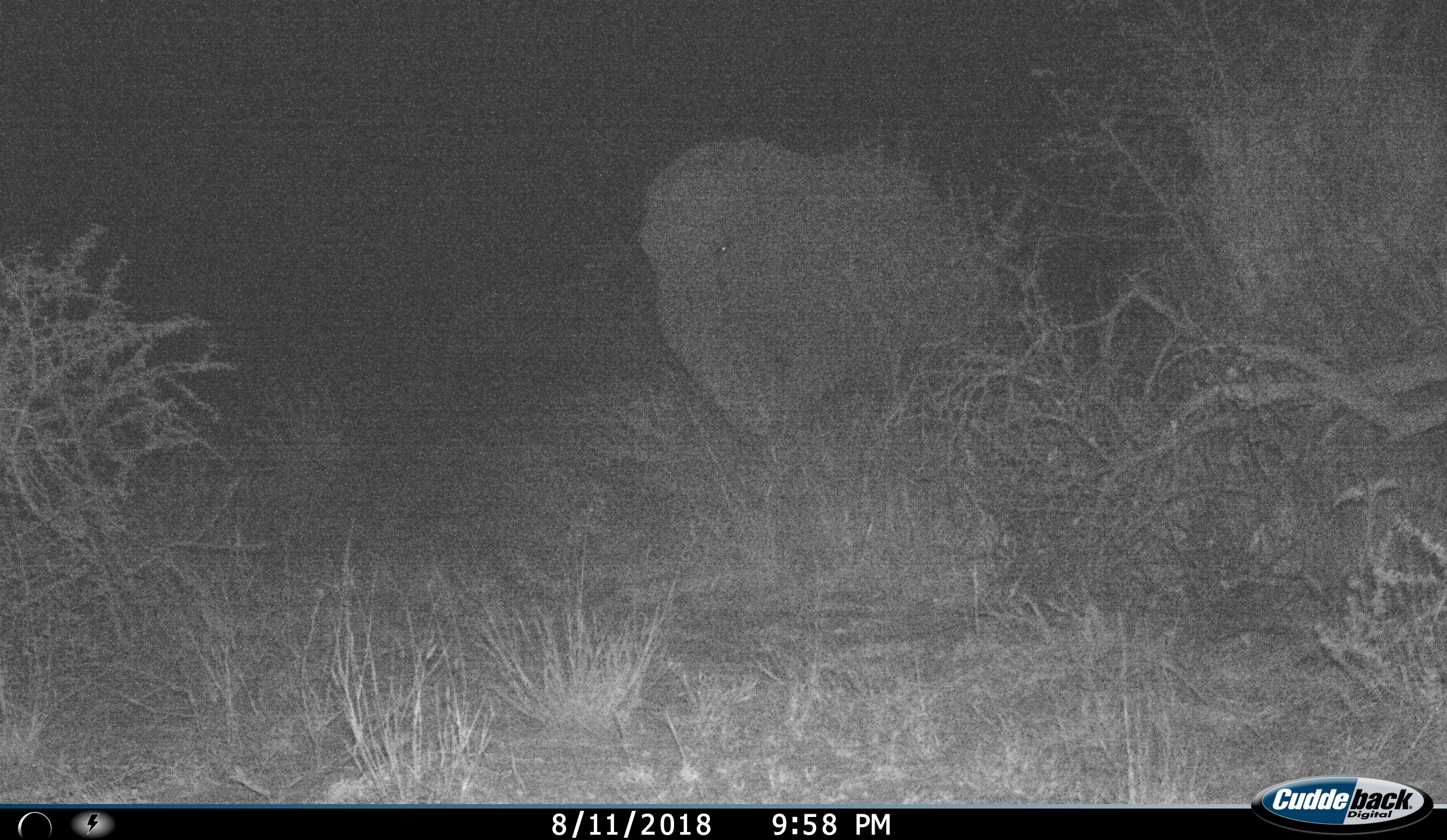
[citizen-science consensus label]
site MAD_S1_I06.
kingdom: Animalia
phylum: Chordata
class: Mammalia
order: Proboscidea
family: Elephantidae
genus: Loxodonta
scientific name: Loxodonta africana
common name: african bush elephant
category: elephant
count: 1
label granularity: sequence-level